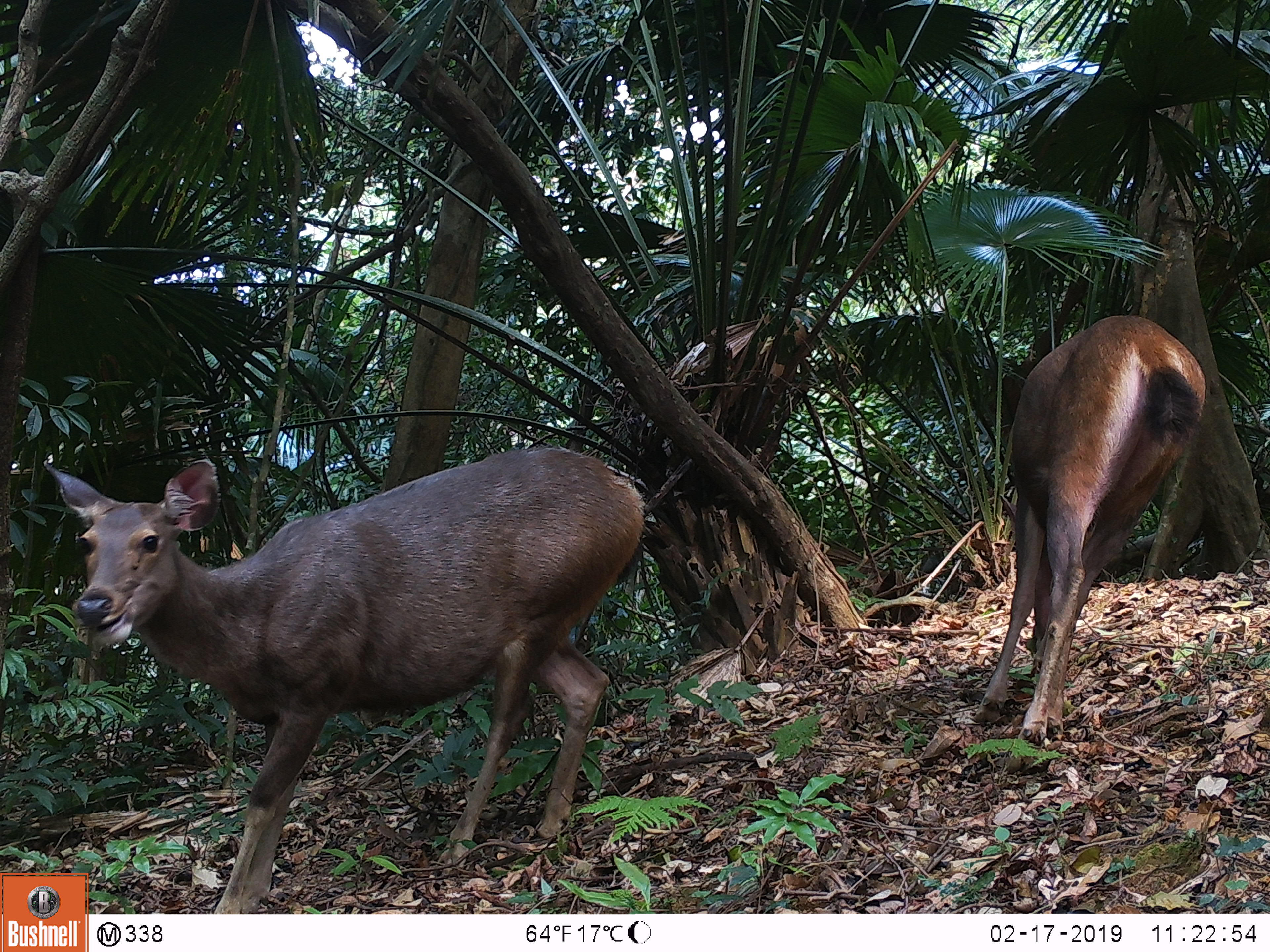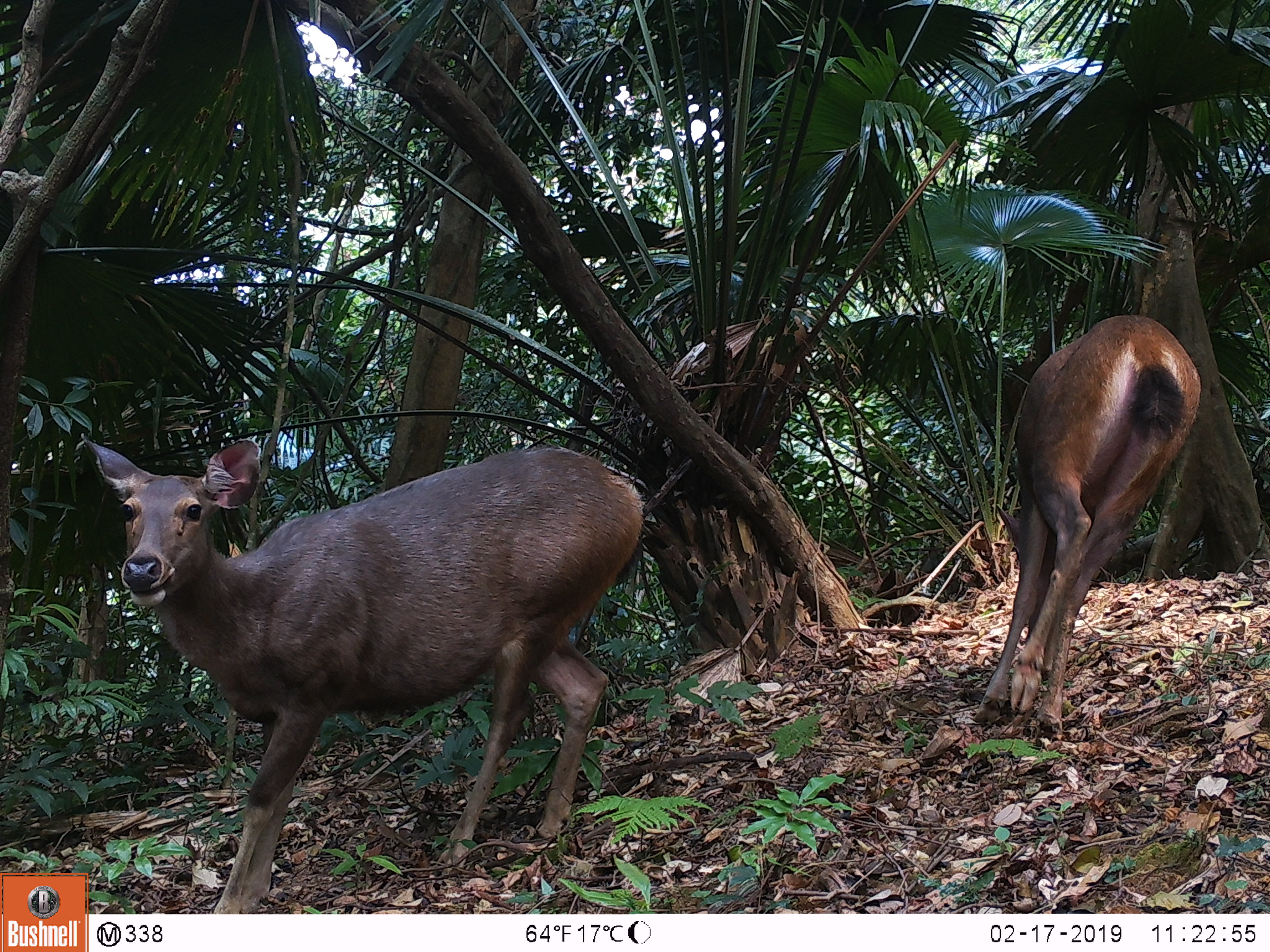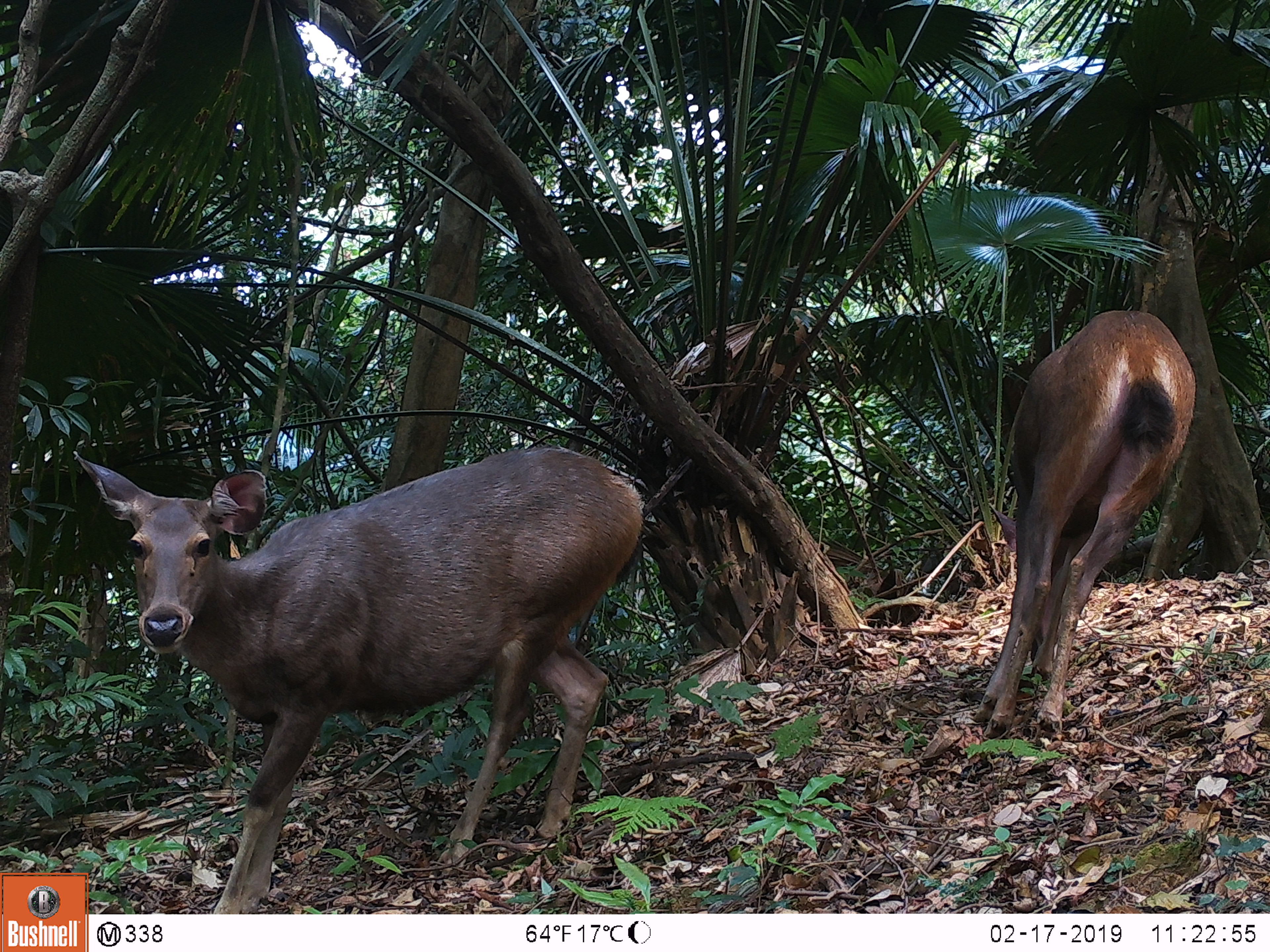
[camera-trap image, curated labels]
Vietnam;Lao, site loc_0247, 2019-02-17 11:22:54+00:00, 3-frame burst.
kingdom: Animalia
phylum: Chordata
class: Mammalia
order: Artiodactyla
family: Cervidae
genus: Rusa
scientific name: Rusa unicolor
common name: sambar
Sambar (Rusa unicolor). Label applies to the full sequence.